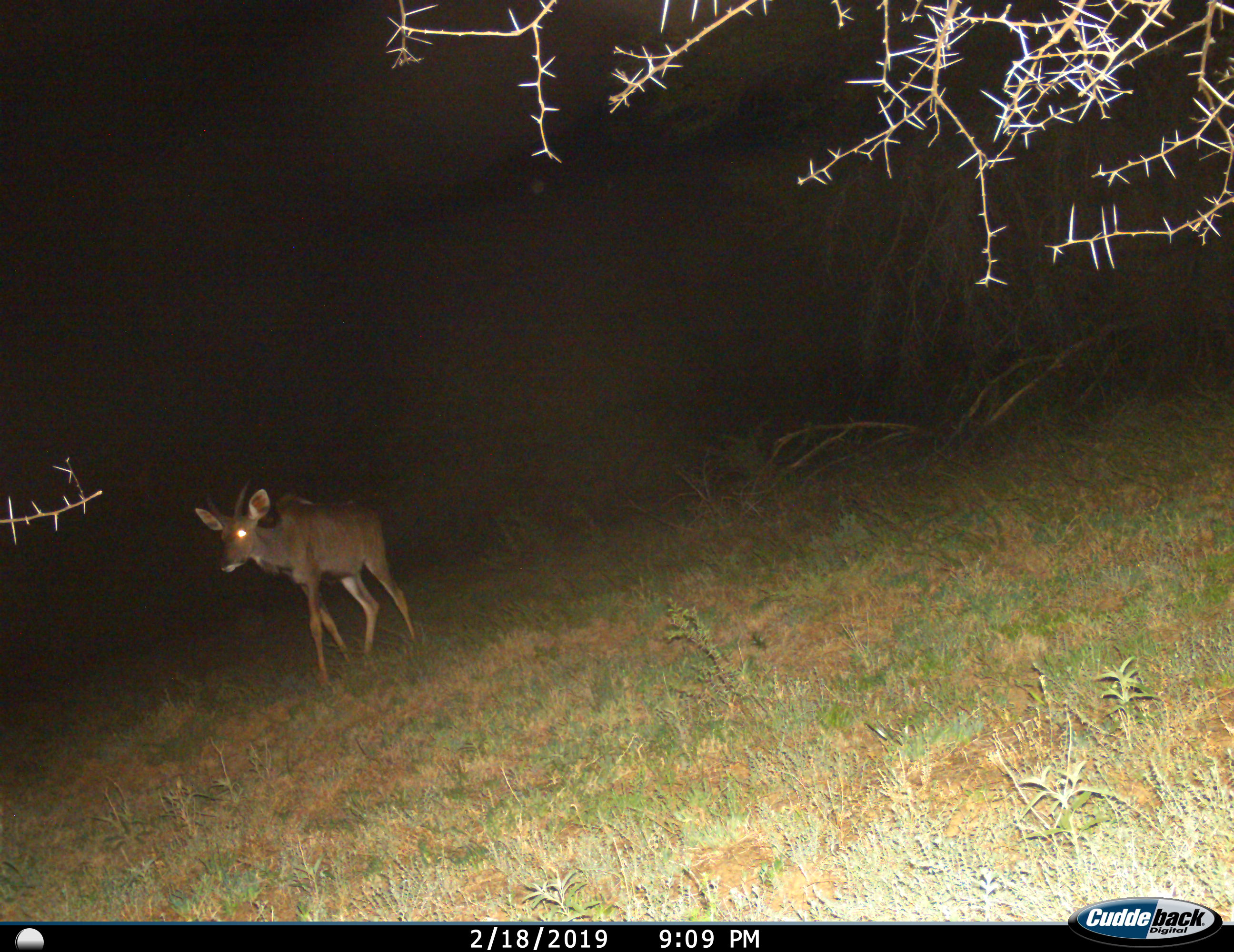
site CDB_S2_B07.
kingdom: Animalia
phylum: Chordata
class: Mammalia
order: Artiodactyla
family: Bovidae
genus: Tragelaphus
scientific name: Tragelaphus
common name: kudu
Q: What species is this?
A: Kudu (Tragelaphus).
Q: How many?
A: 1.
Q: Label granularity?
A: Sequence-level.